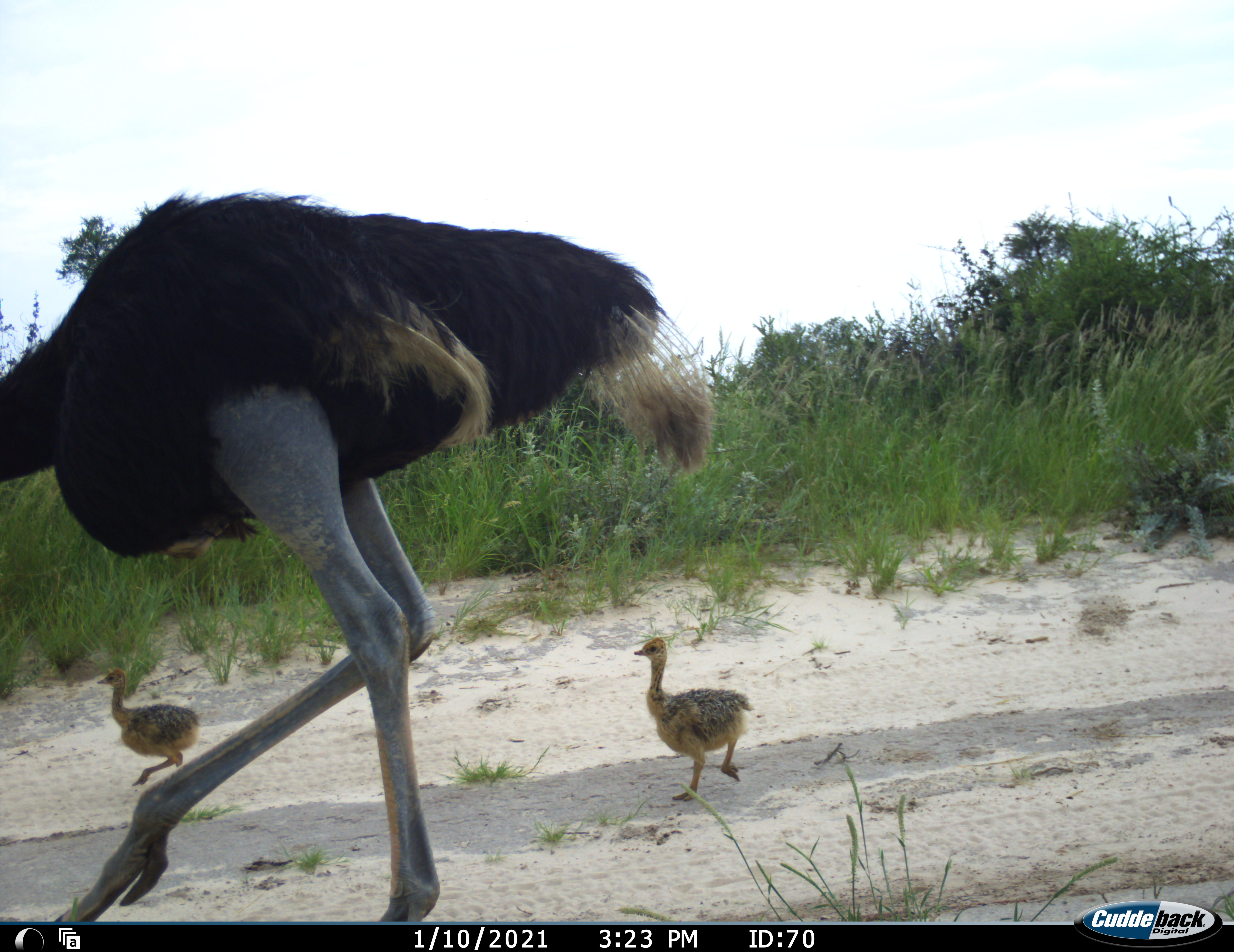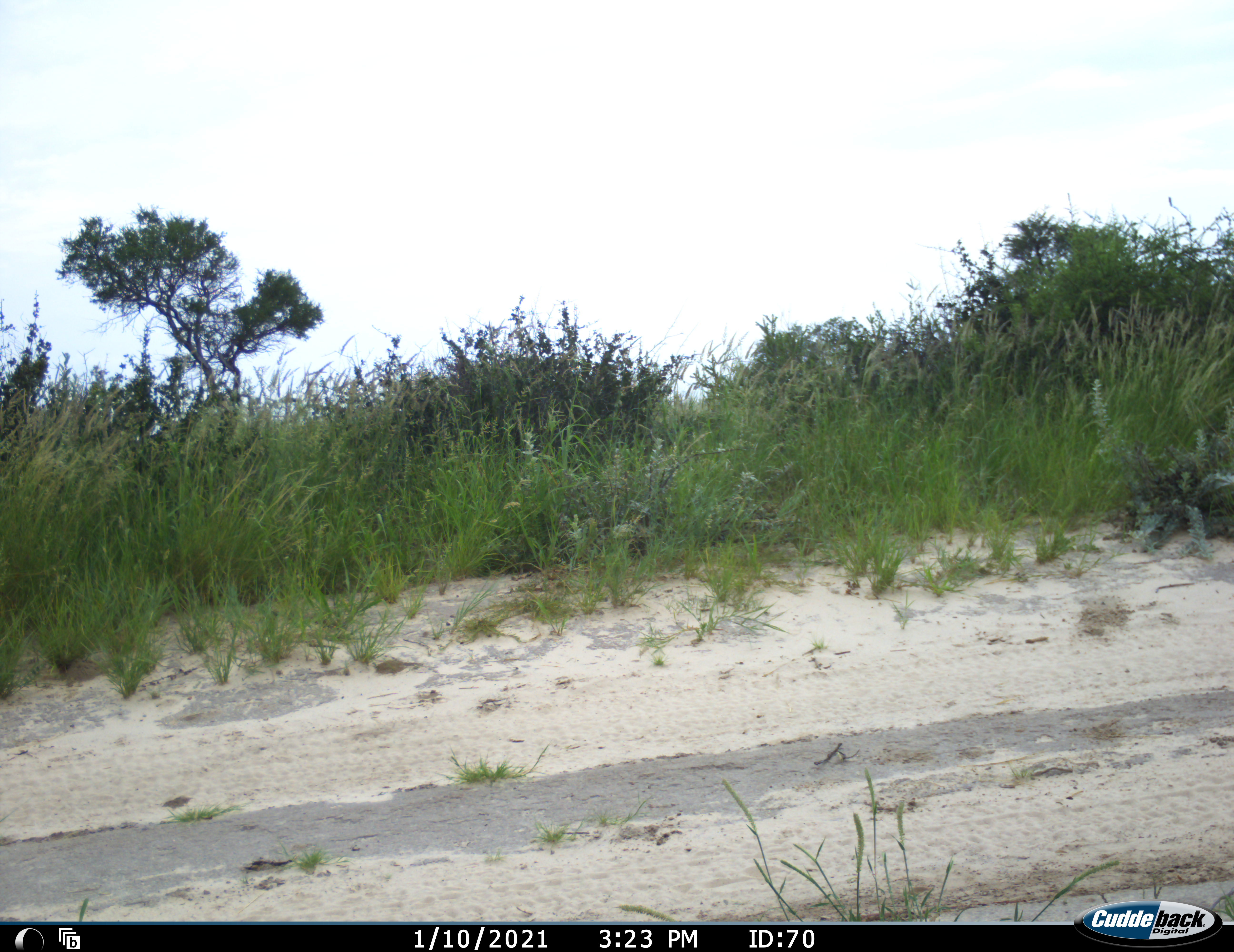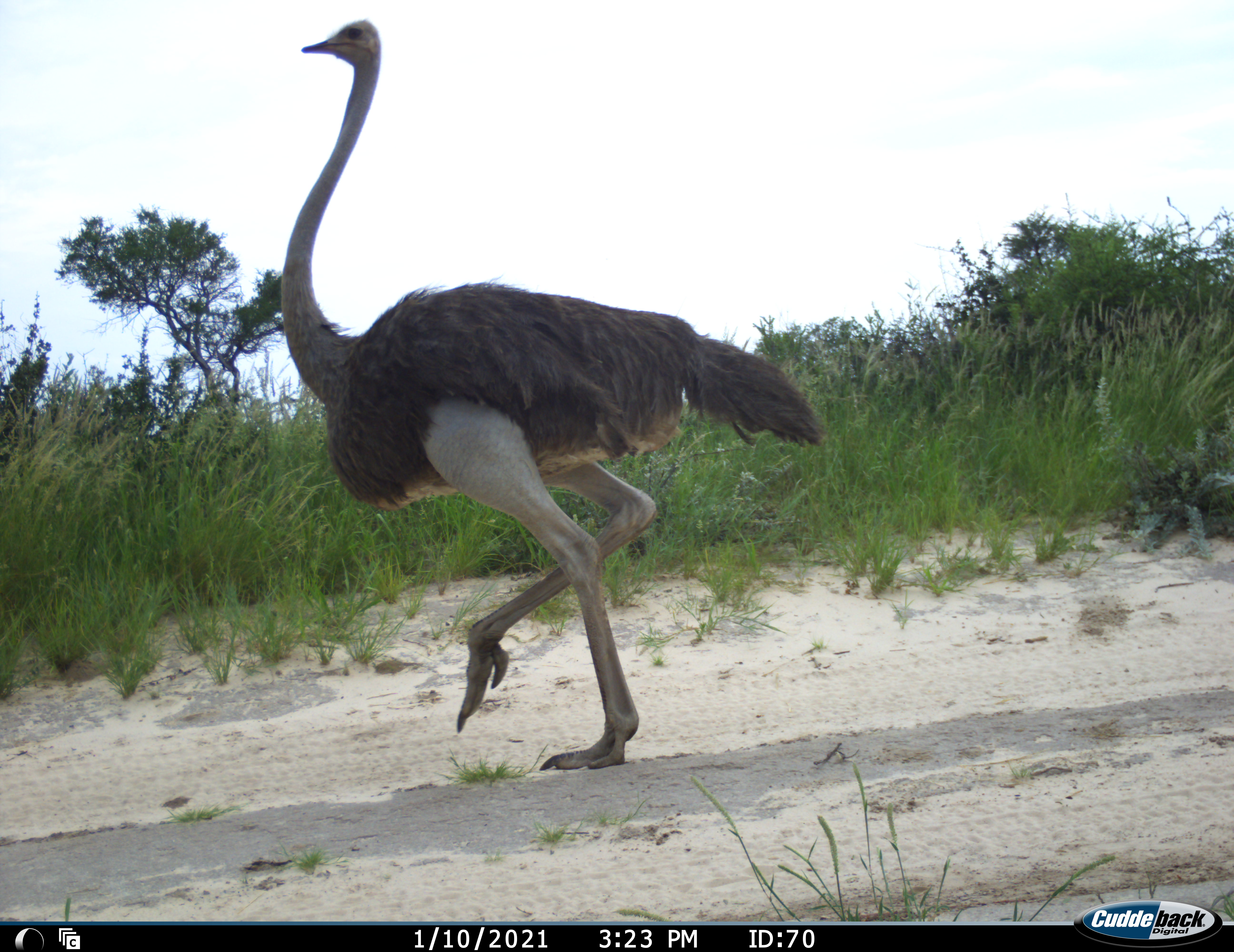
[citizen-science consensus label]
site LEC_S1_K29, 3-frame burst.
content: unidentified animal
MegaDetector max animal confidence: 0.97